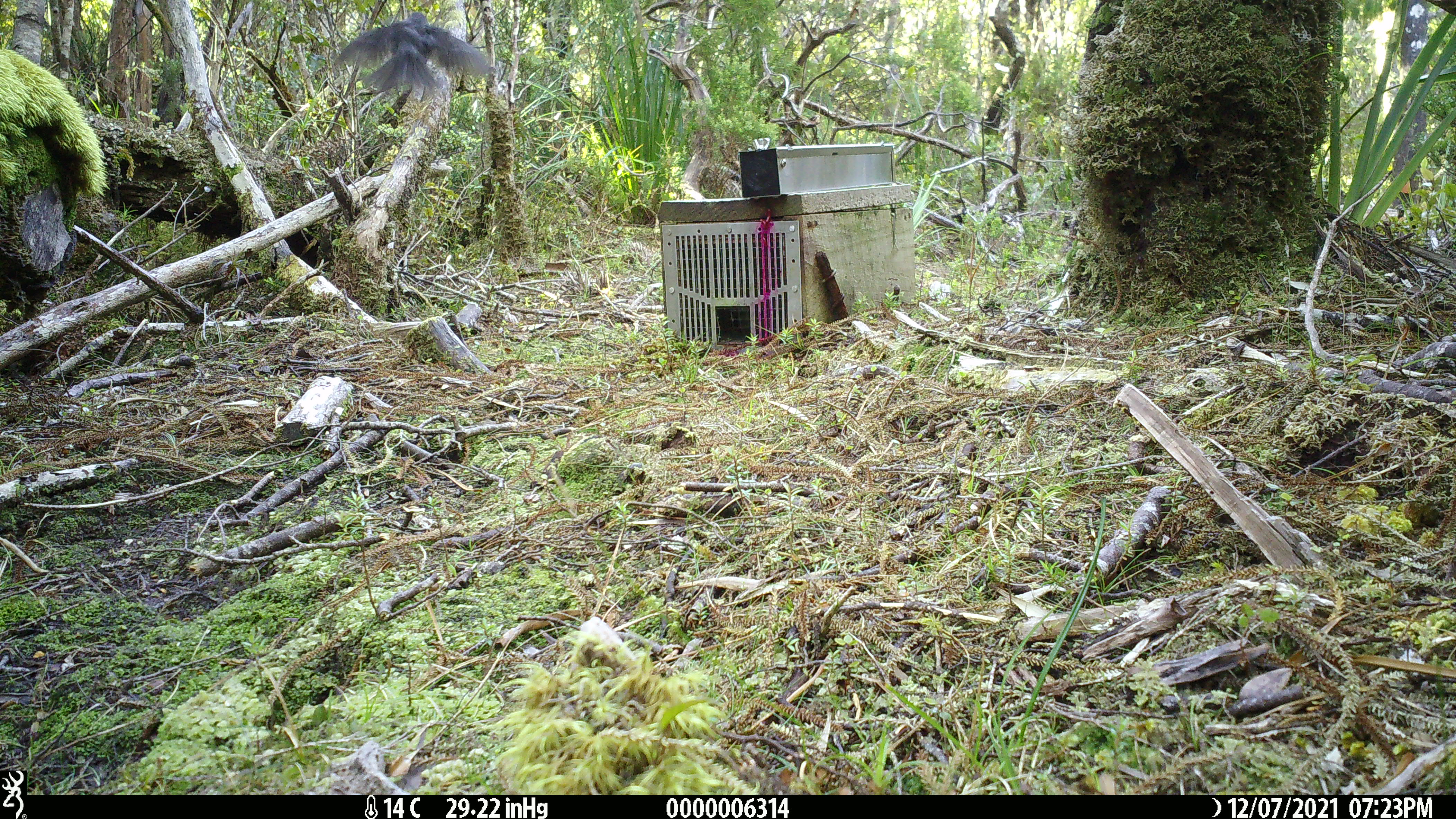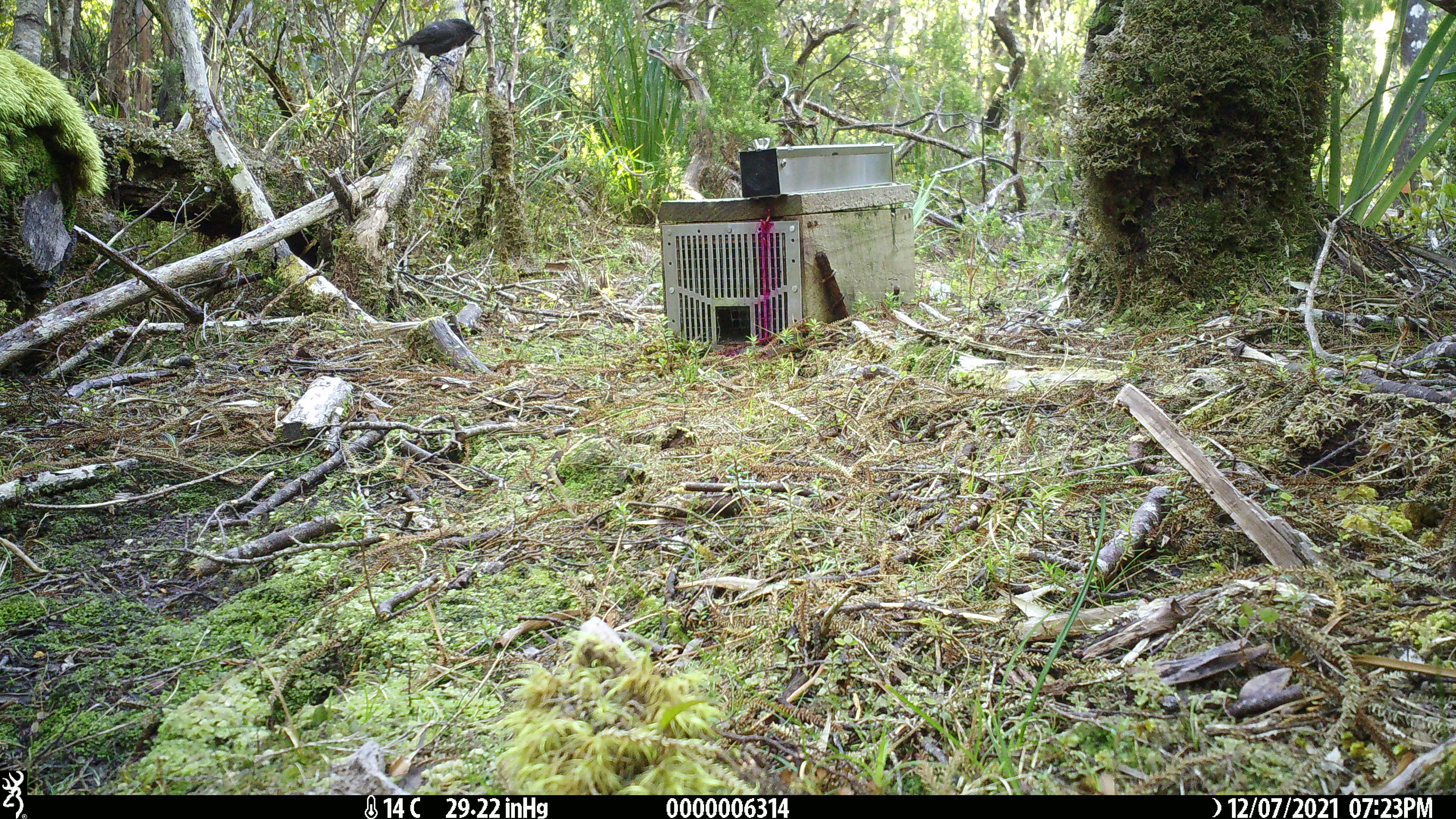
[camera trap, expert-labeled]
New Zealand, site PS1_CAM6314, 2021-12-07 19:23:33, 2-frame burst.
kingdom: Animalia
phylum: Chordata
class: Aves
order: Passeriformes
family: Petroicidae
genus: Petroica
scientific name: Petroica australis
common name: new zealand robin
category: robin